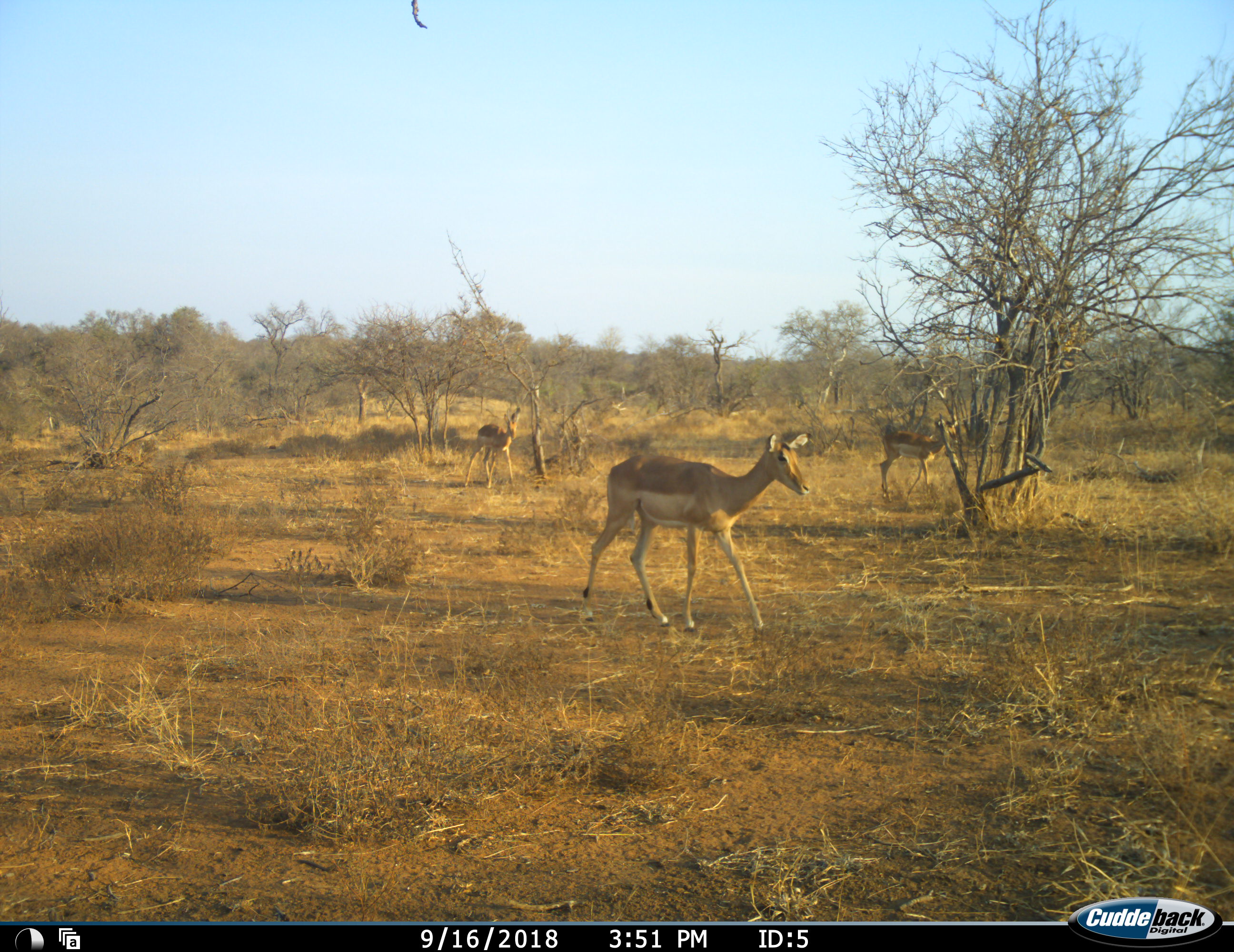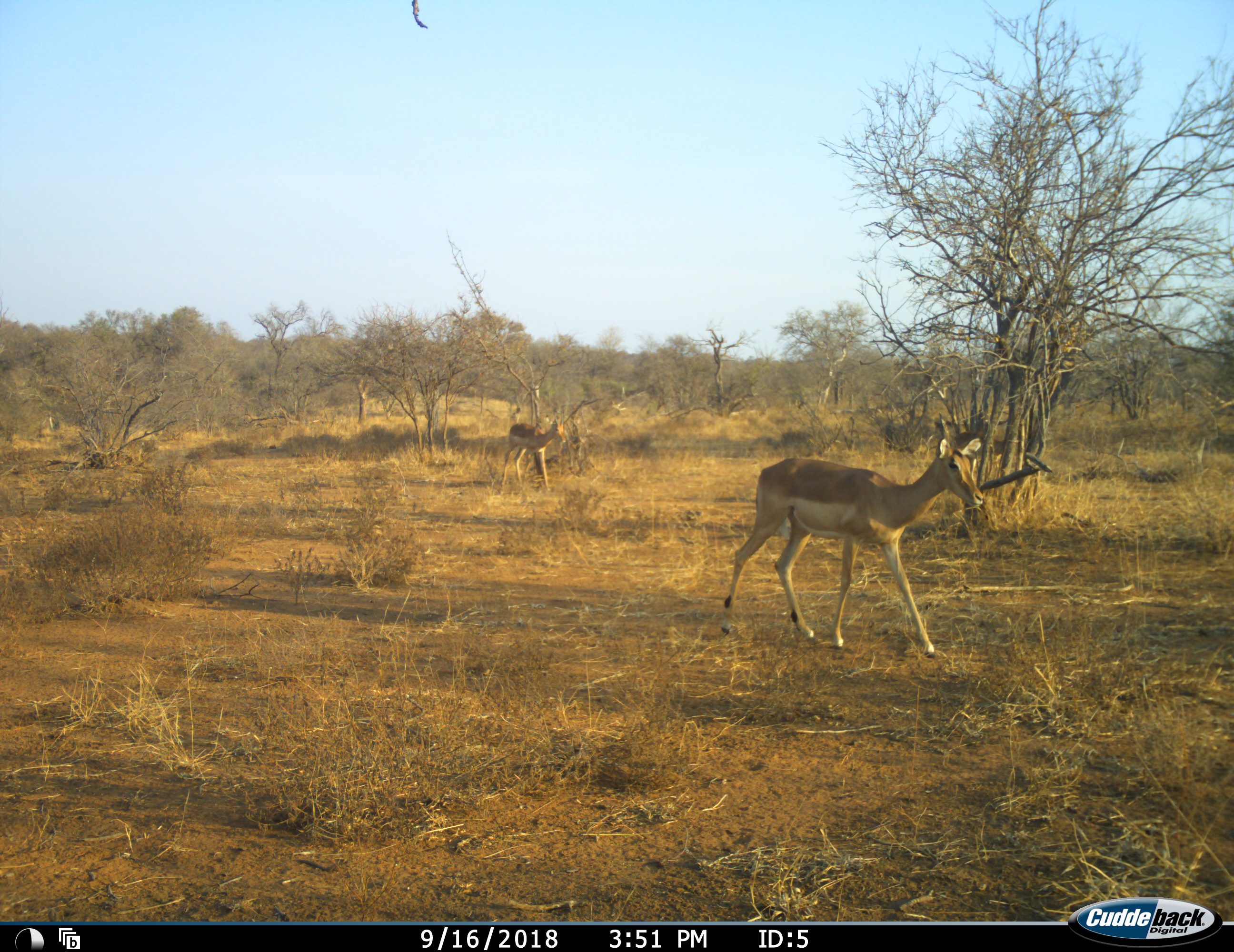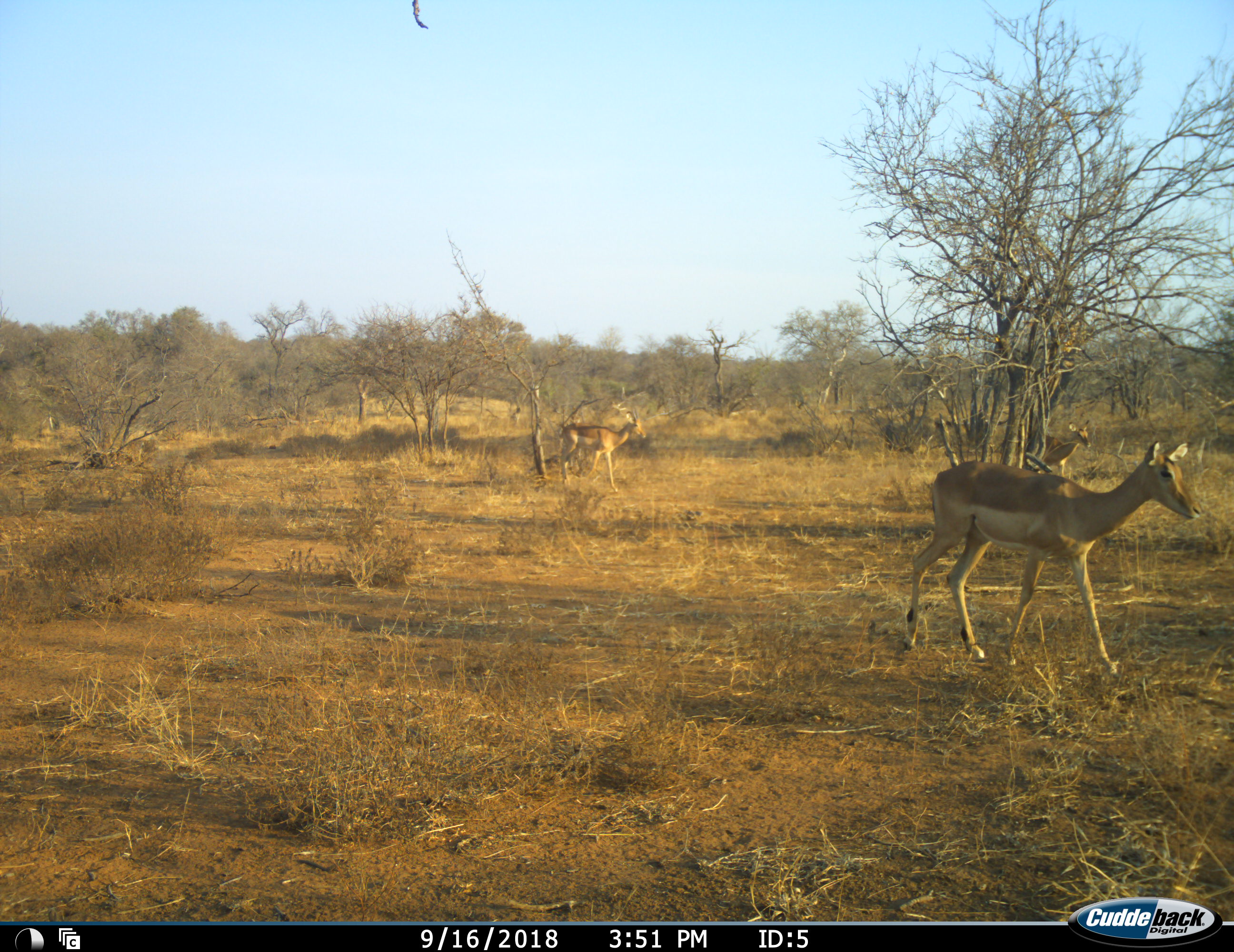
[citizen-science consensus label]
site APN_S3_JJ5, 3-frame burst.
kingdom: Animalia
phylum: Chordata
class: Mammalia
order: Artiodactyla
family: Bovidae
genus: Aepyceros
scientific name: Aepyceros melampus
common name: impala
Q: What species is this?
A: Impala (Aepyceros melampus).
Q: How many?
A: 3.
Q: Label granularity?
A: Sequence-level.